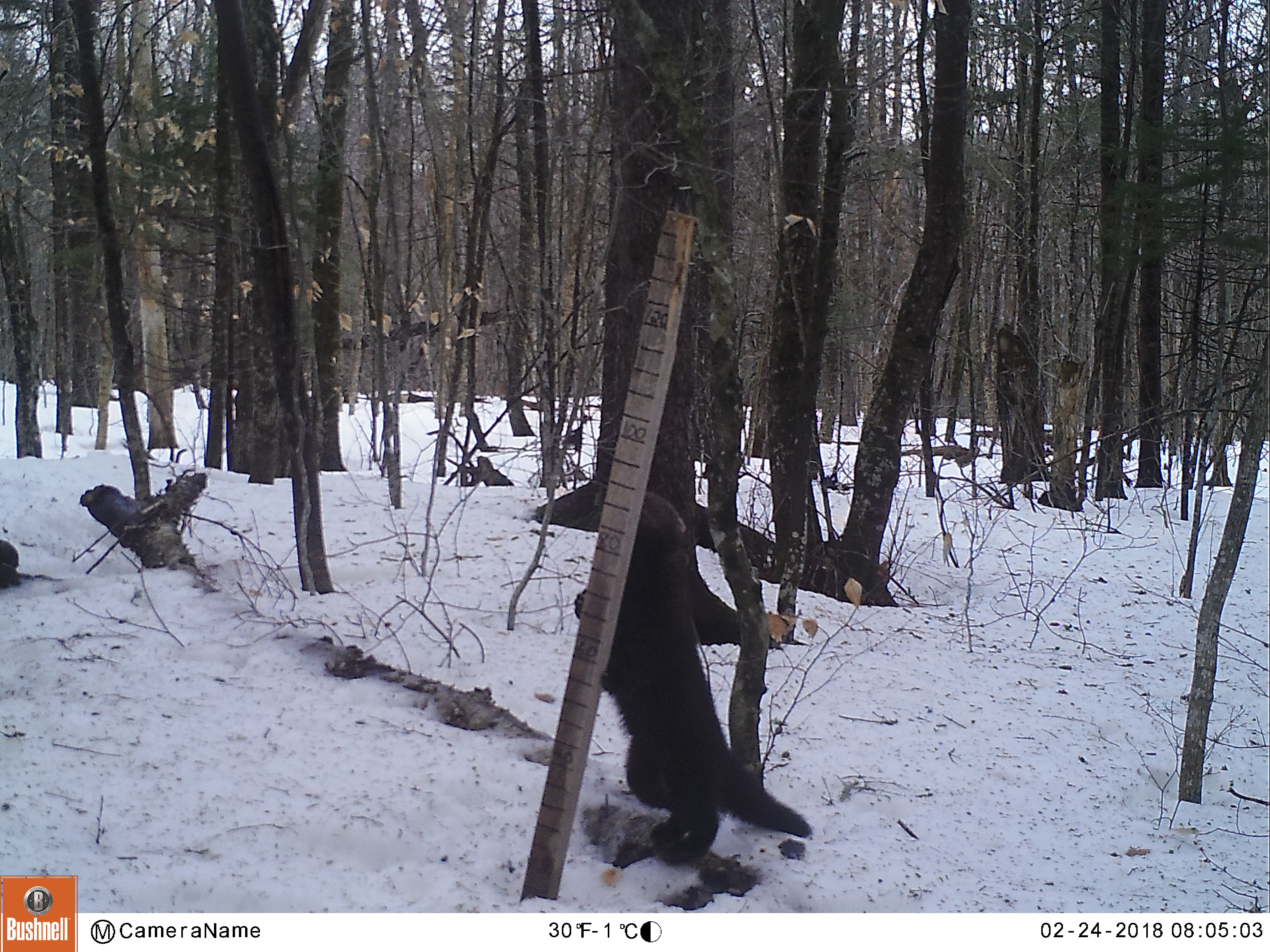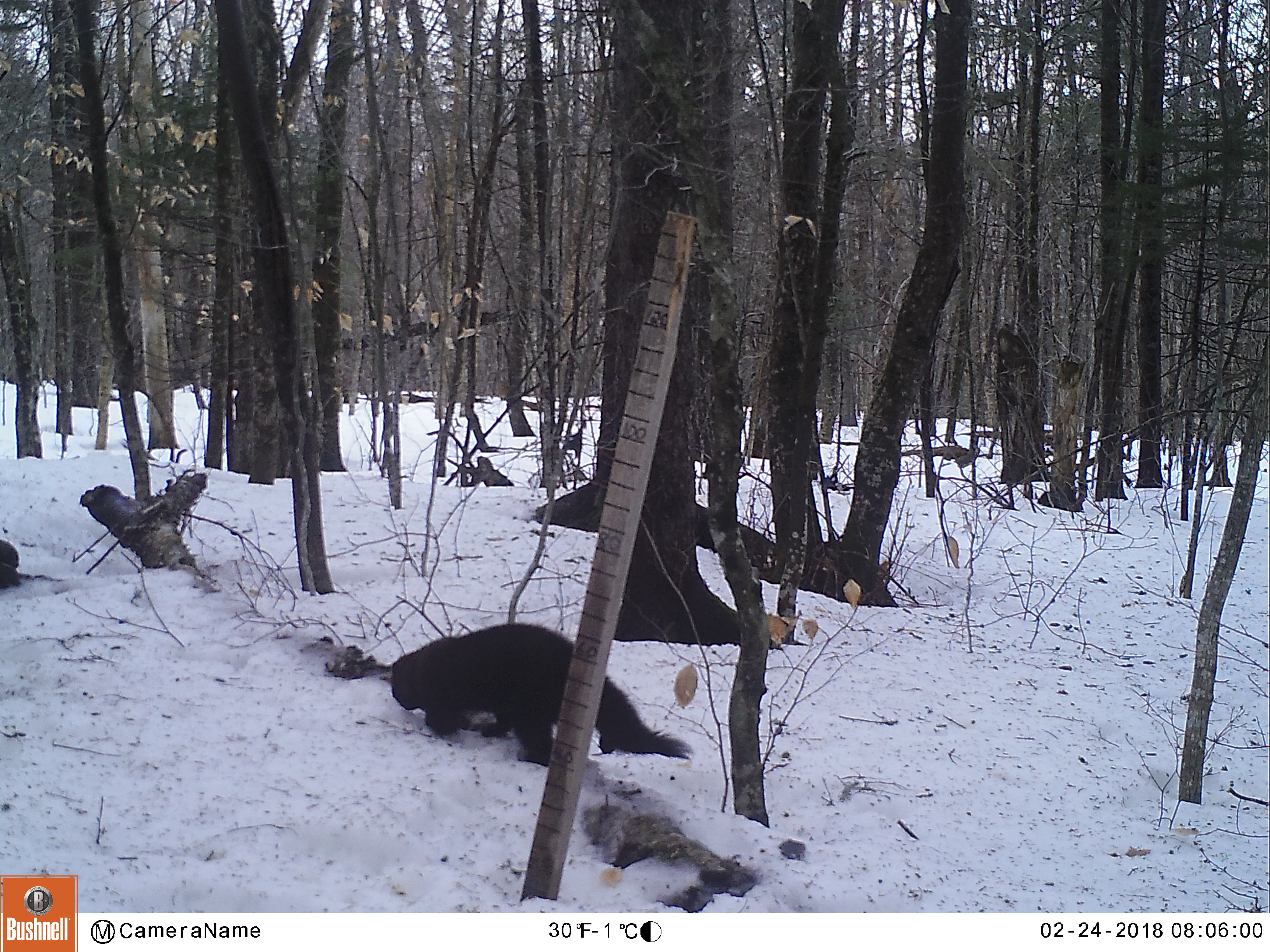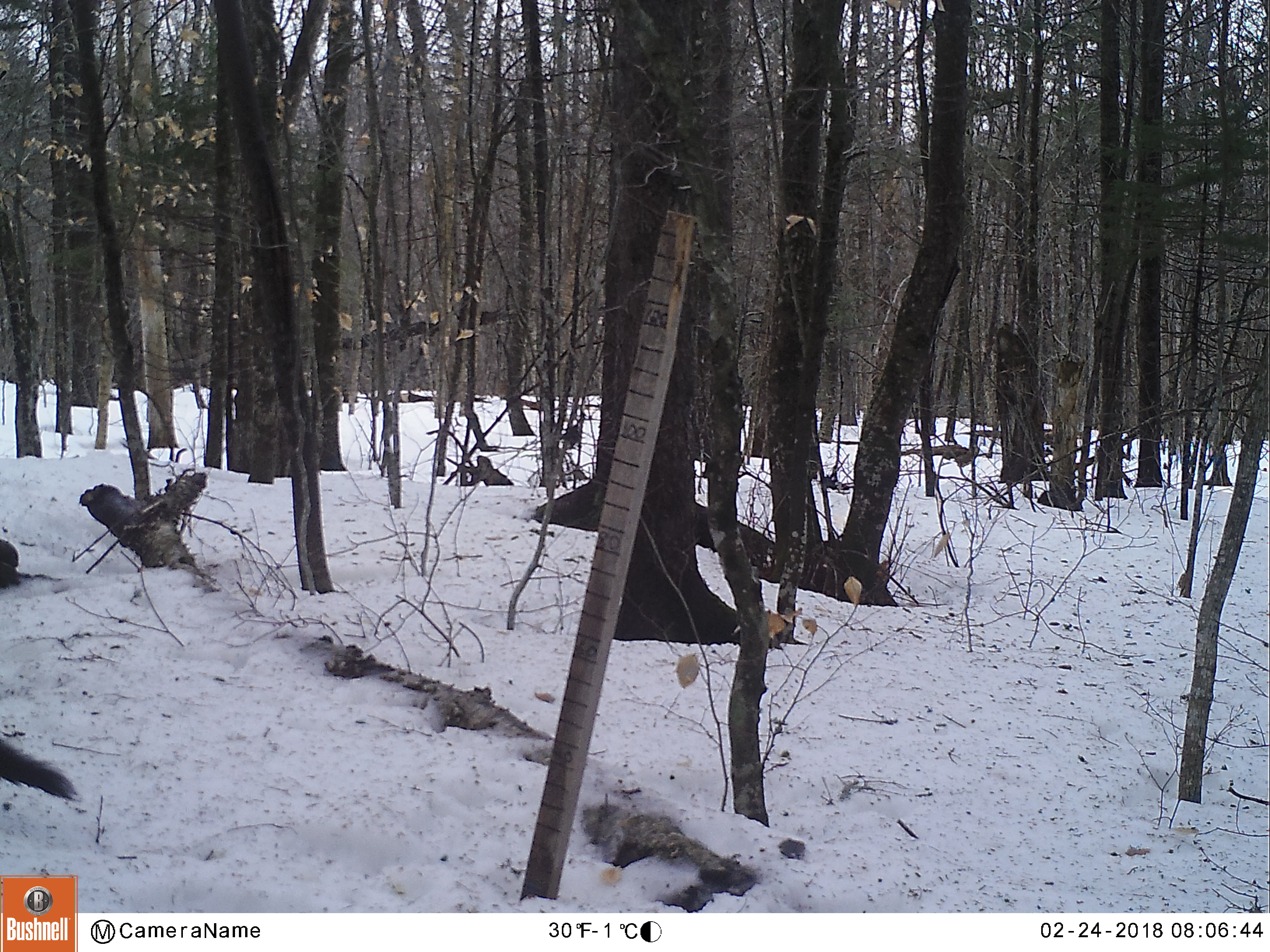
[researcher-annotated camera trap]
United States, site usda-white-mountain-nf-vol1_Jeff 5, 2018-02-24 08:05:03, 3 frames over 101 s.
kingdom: Animalia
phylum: Chordata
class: Mammalia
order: Carnivora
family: Mustelidae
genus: Pekania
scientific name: Pekania pennanti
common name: fisher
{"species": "fisher (Pekania pennanti)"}